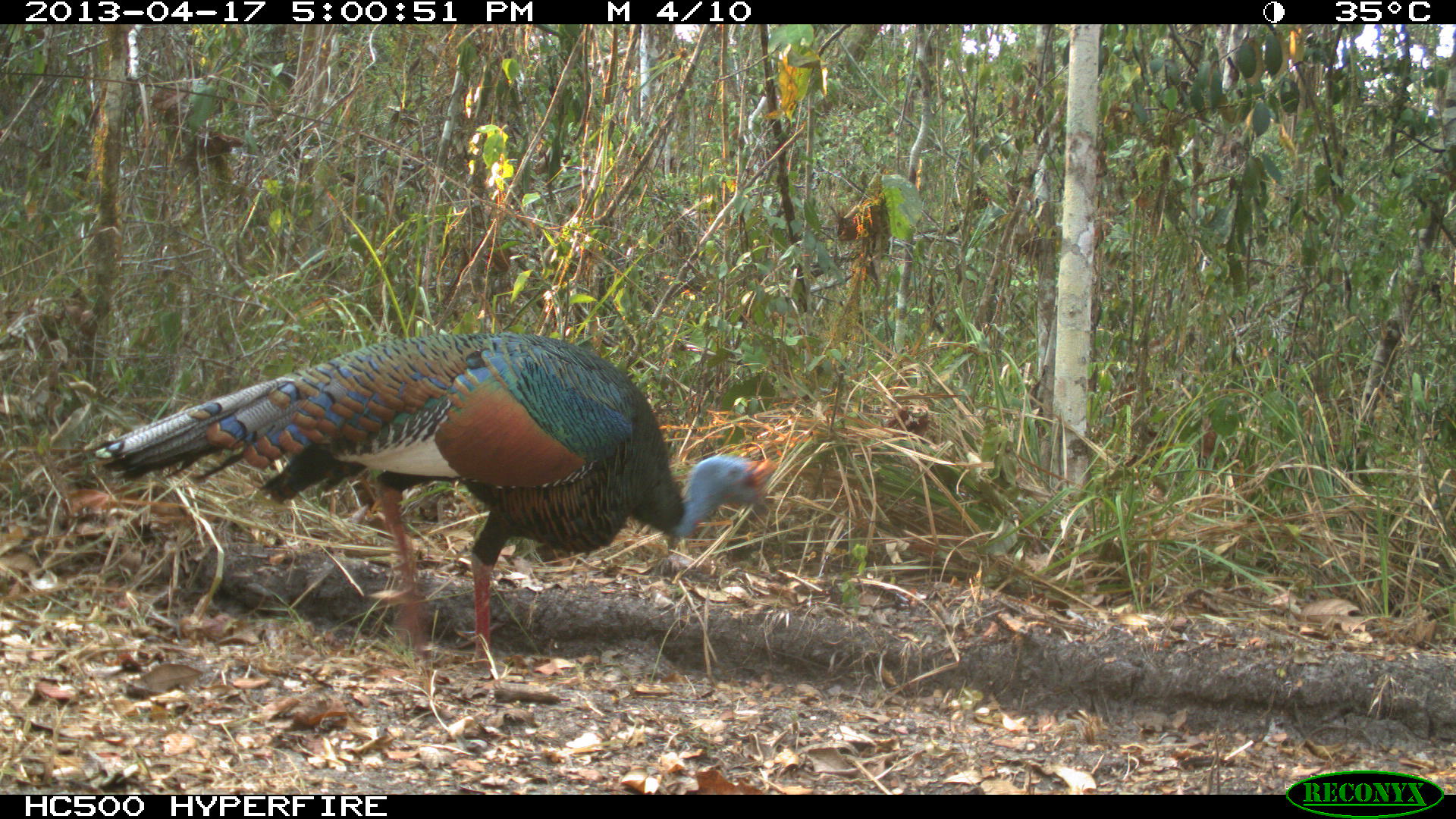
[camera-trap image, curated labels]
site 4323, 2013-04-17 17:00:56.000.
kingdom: Animalia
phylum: Chordata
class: Aves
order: Galliformes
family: Phasianidae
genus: Meleagris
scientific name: Meleagris ocellata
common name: ocellated turkey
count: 1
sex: male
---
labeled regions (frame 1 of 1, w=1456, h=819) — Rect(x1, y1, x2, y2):
meleagris ocellata: Rect(93, 328, 778, 671)